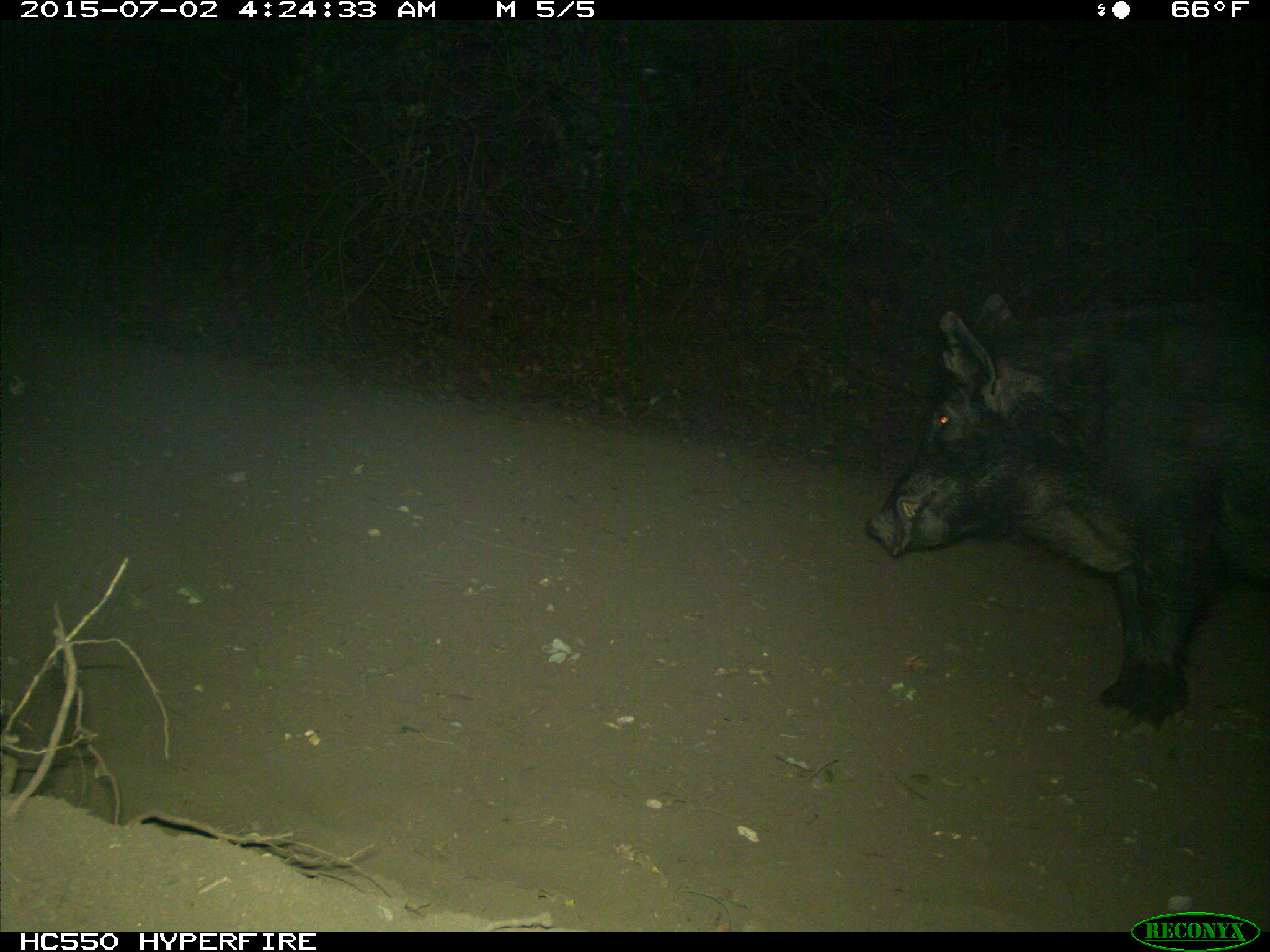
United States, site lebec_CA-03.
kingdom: Animalia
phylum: Chordata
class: Mammalia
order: Artiodactyla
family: Suidae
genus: Sus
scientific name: Sus scrofa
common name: wild boar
Sus scrofa (wild boar).